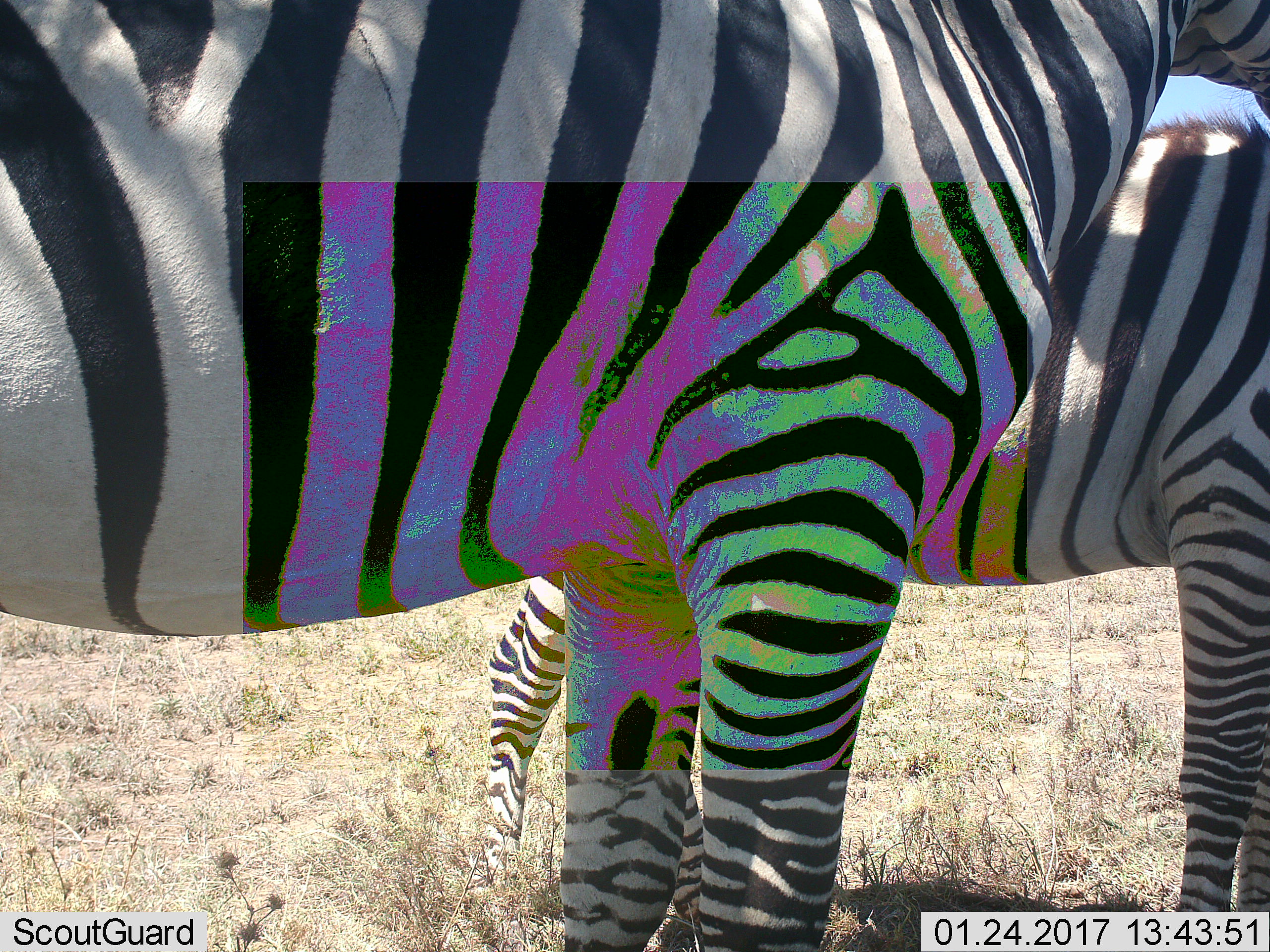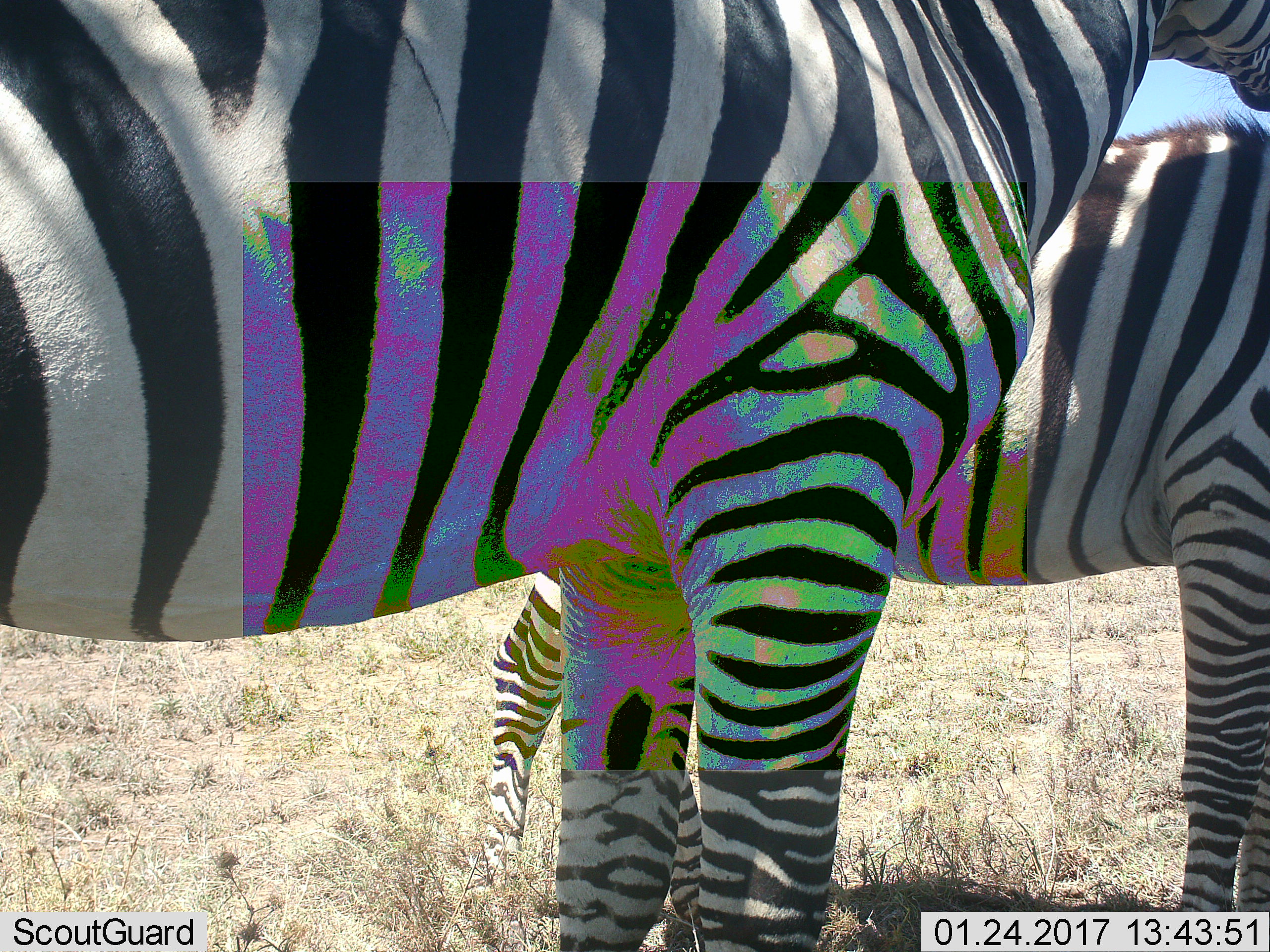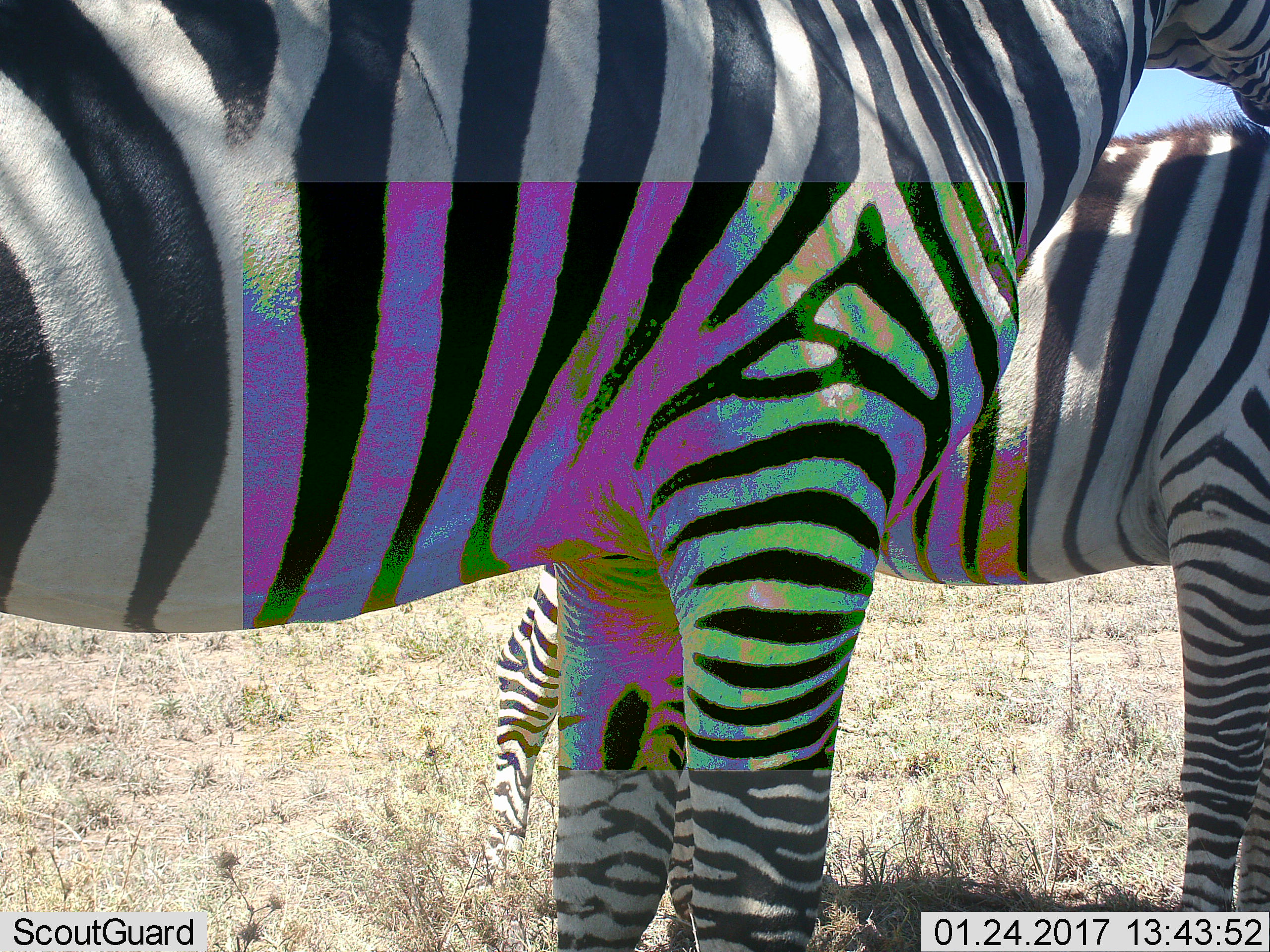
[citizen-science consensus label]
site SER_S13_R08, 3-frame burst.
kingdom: Animalia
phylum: Chordata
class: Mammalia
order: Perissodactyla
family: Equidae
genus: Equus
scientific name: Equus quagga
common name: plains zebra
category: zebraplains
Zebraplains (plains zebra) (Equus quagga), count 2. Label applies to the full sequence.